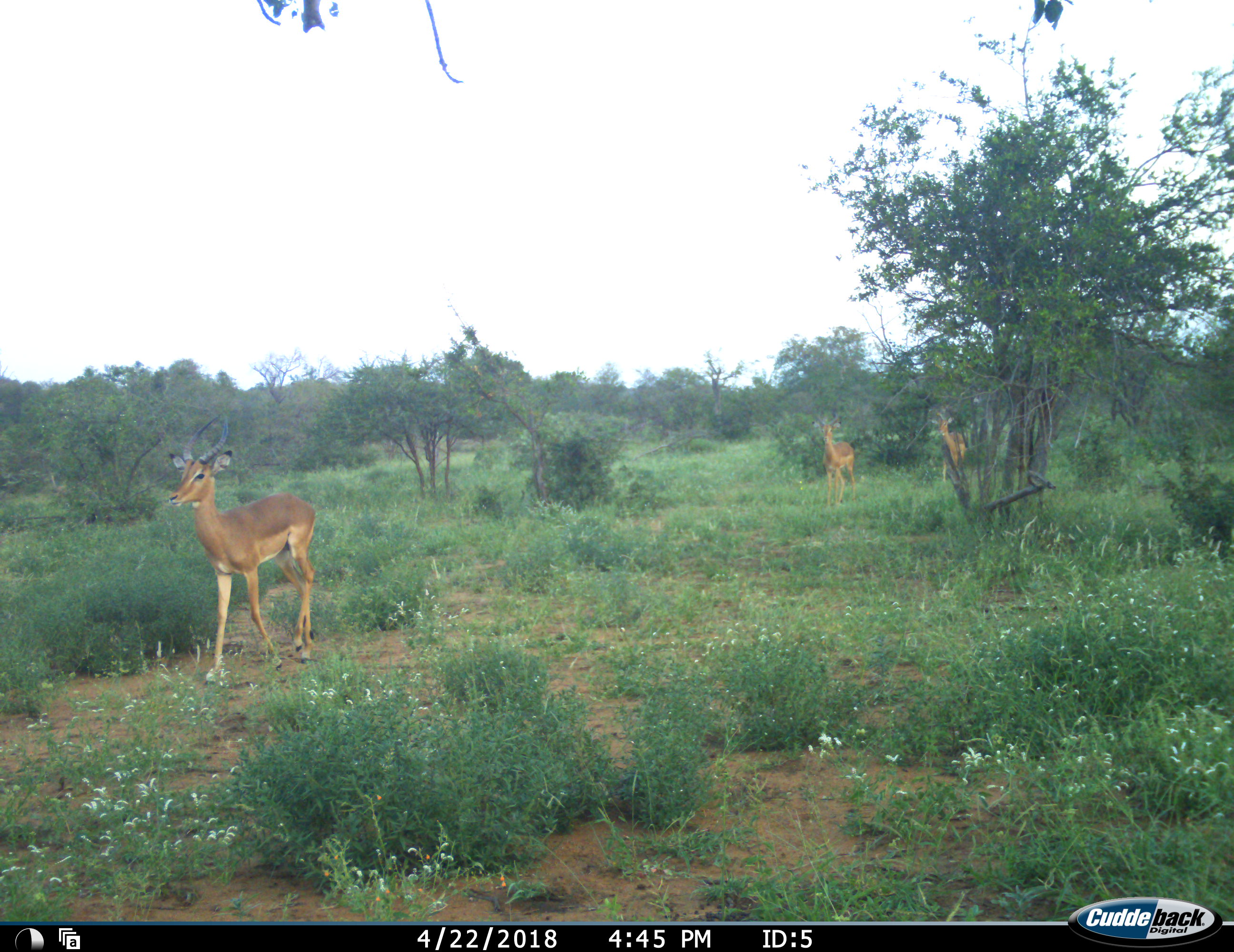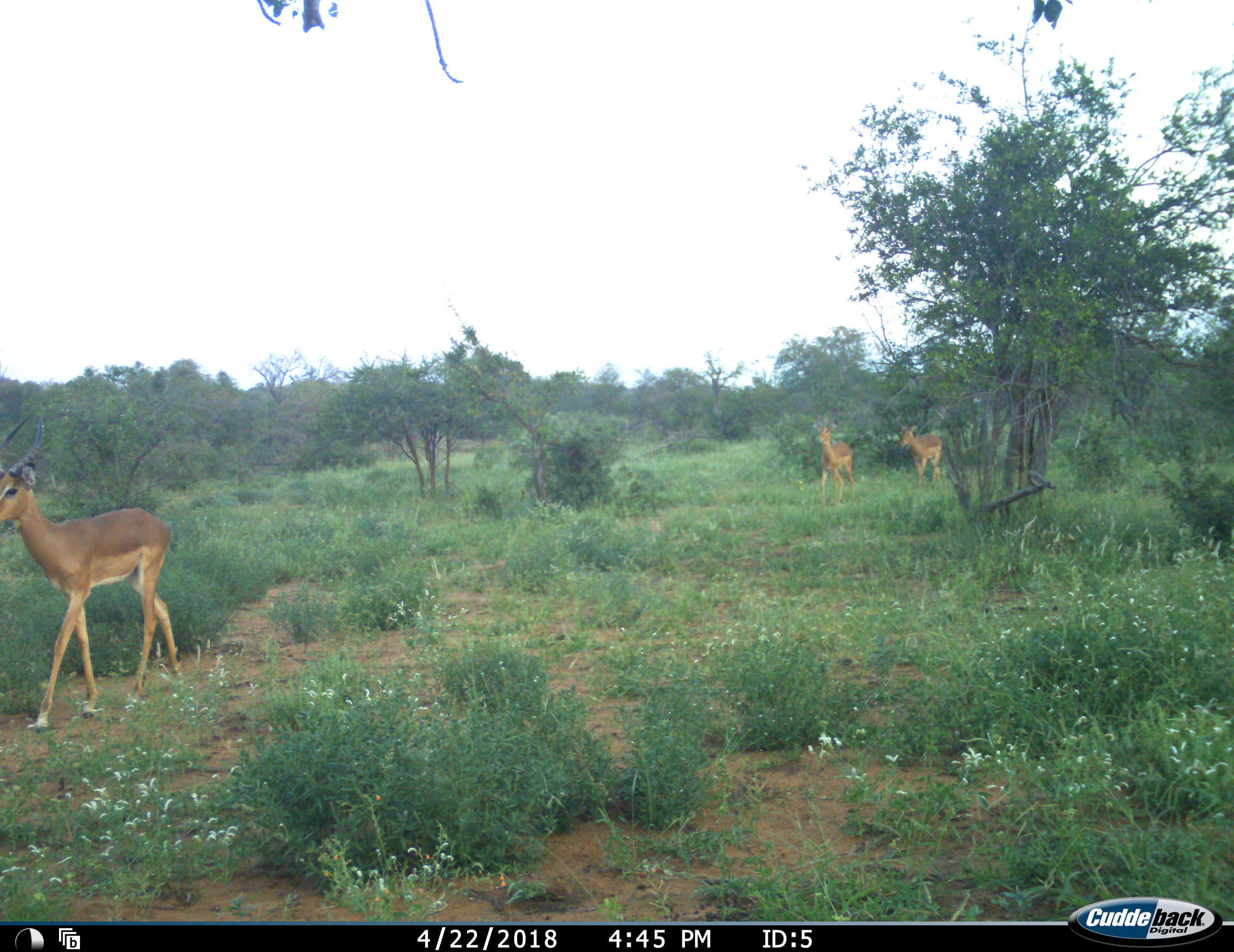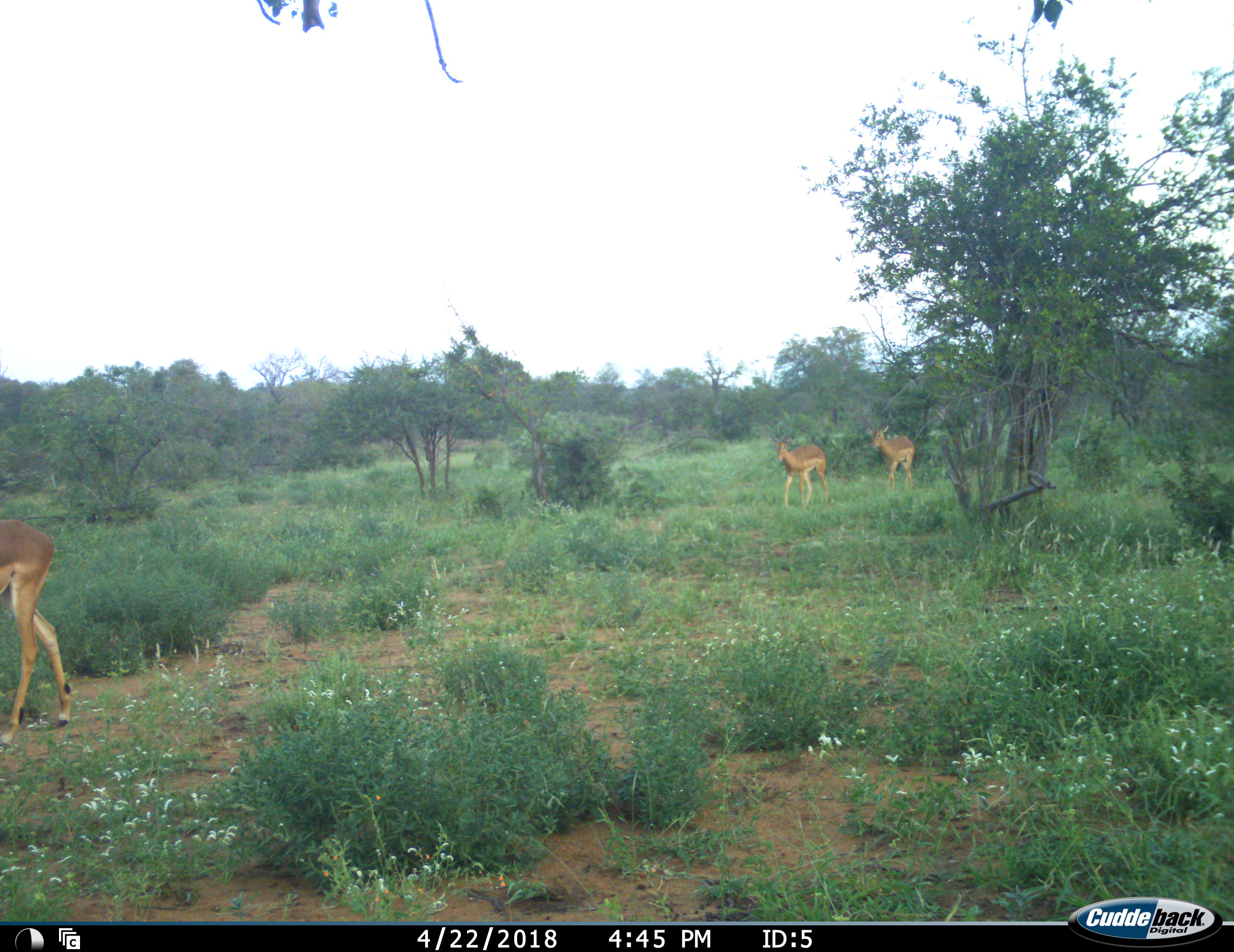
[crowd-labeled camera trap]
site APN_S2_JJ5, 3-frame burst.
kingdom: Animalia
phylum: Chordata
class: Mammalia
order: Artiodactyla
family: Bovidae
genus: Aepyceros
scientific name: Aepyceros melampus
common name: impala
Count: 3.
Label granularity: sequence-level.